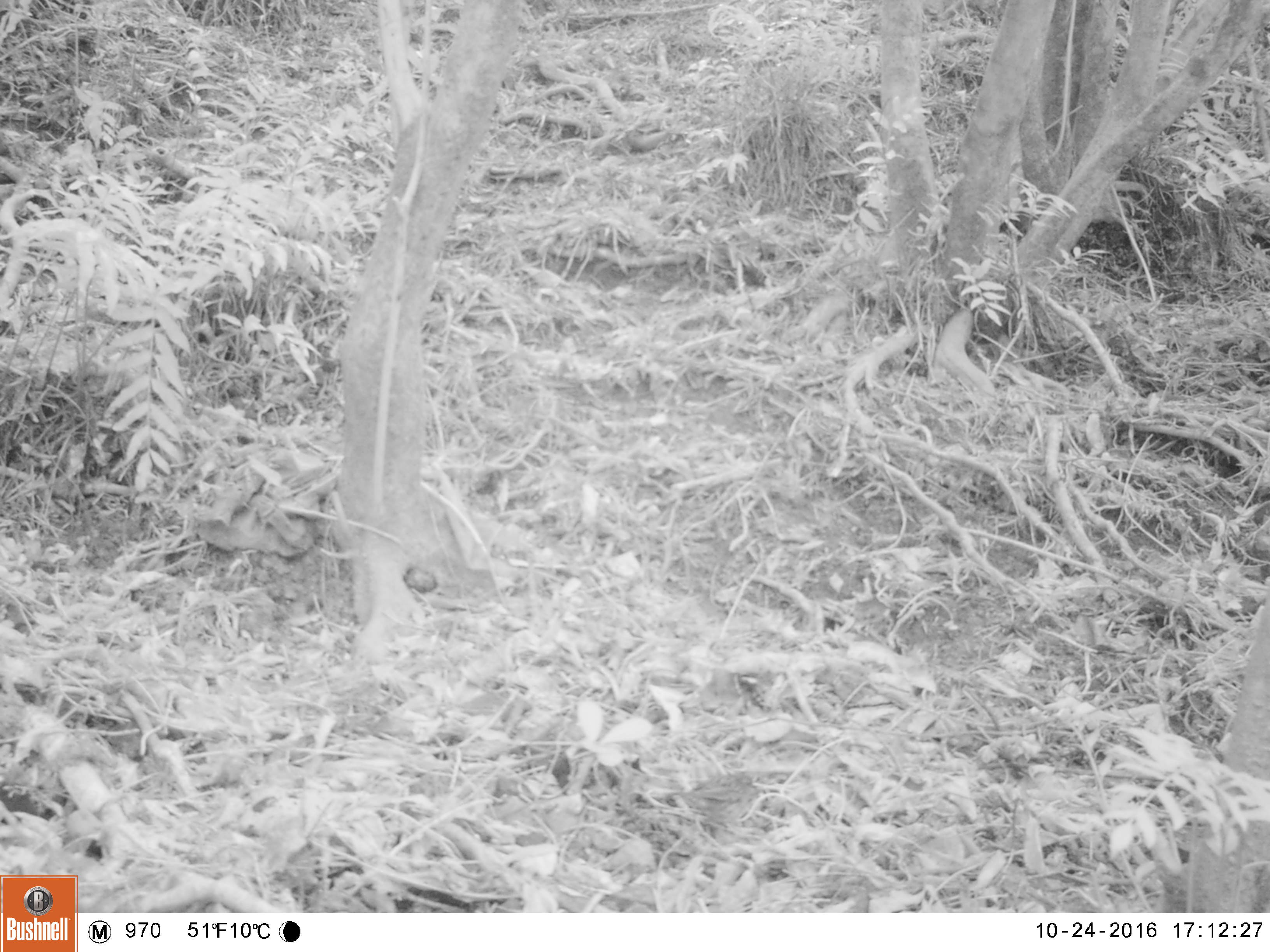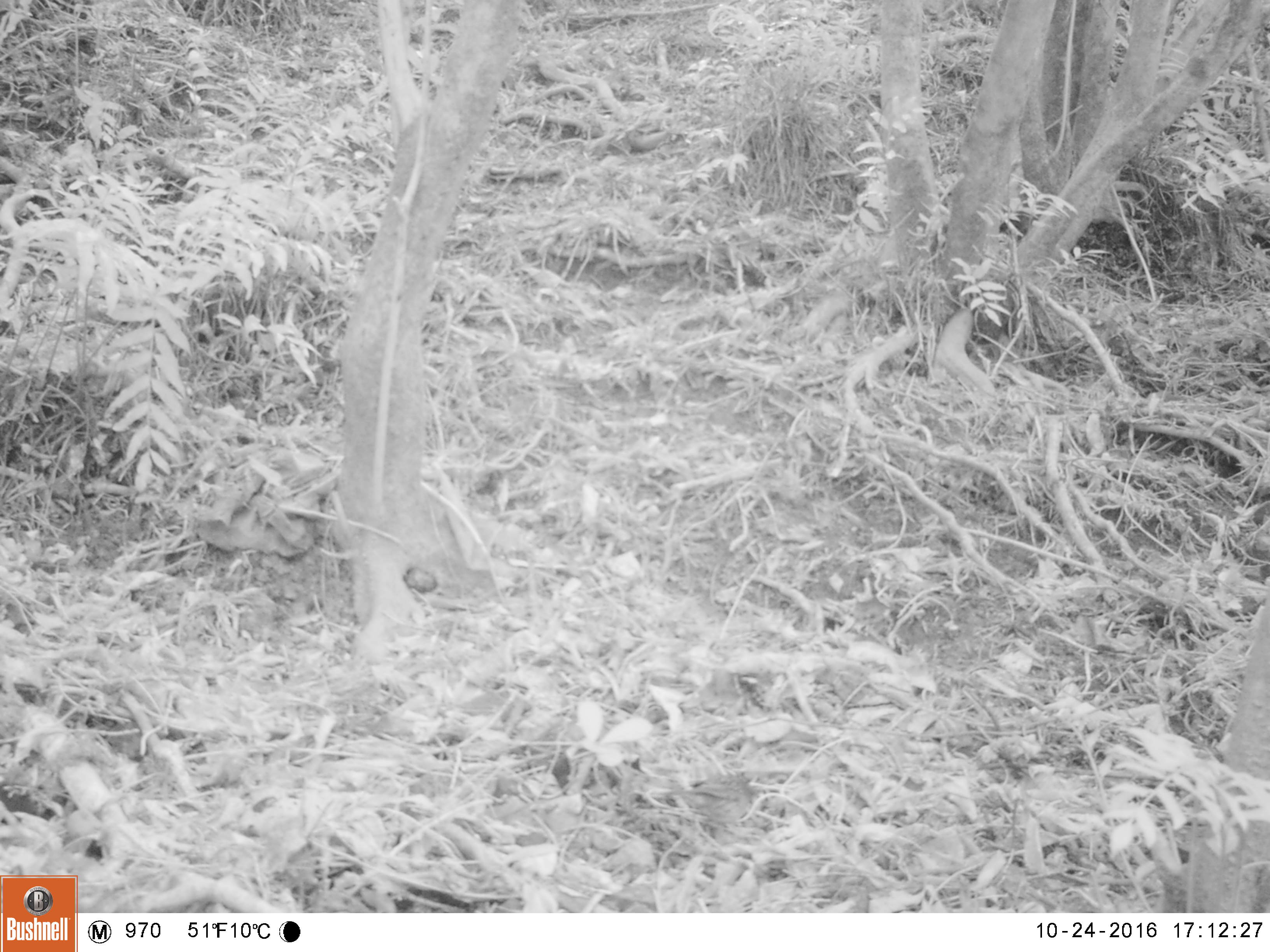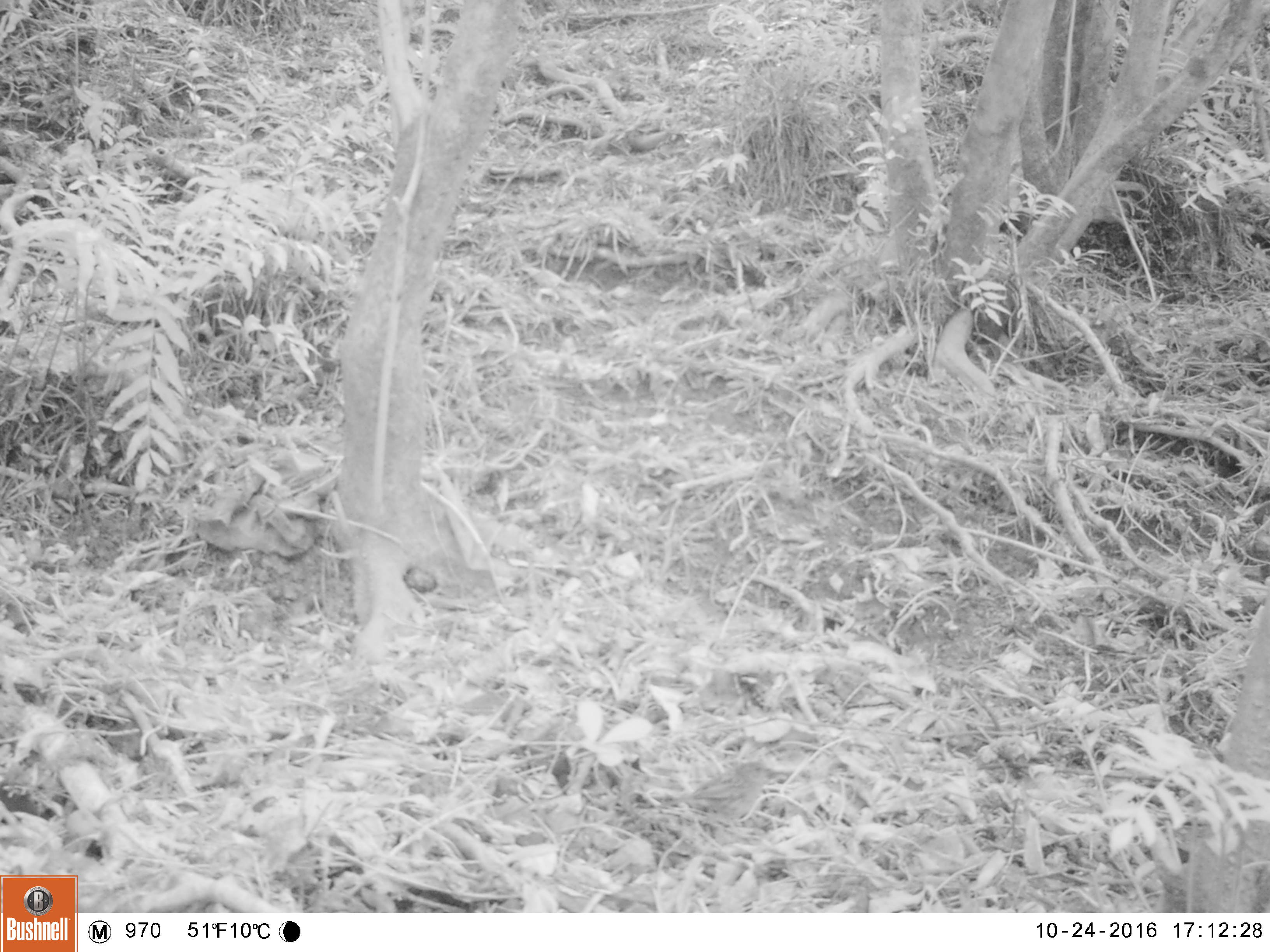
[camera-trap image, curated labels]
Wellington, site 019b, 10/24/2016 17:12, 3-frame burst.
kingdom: Animalia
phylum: Chordata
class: Aves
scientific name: Aves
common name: bird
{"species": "bird (Aves)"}